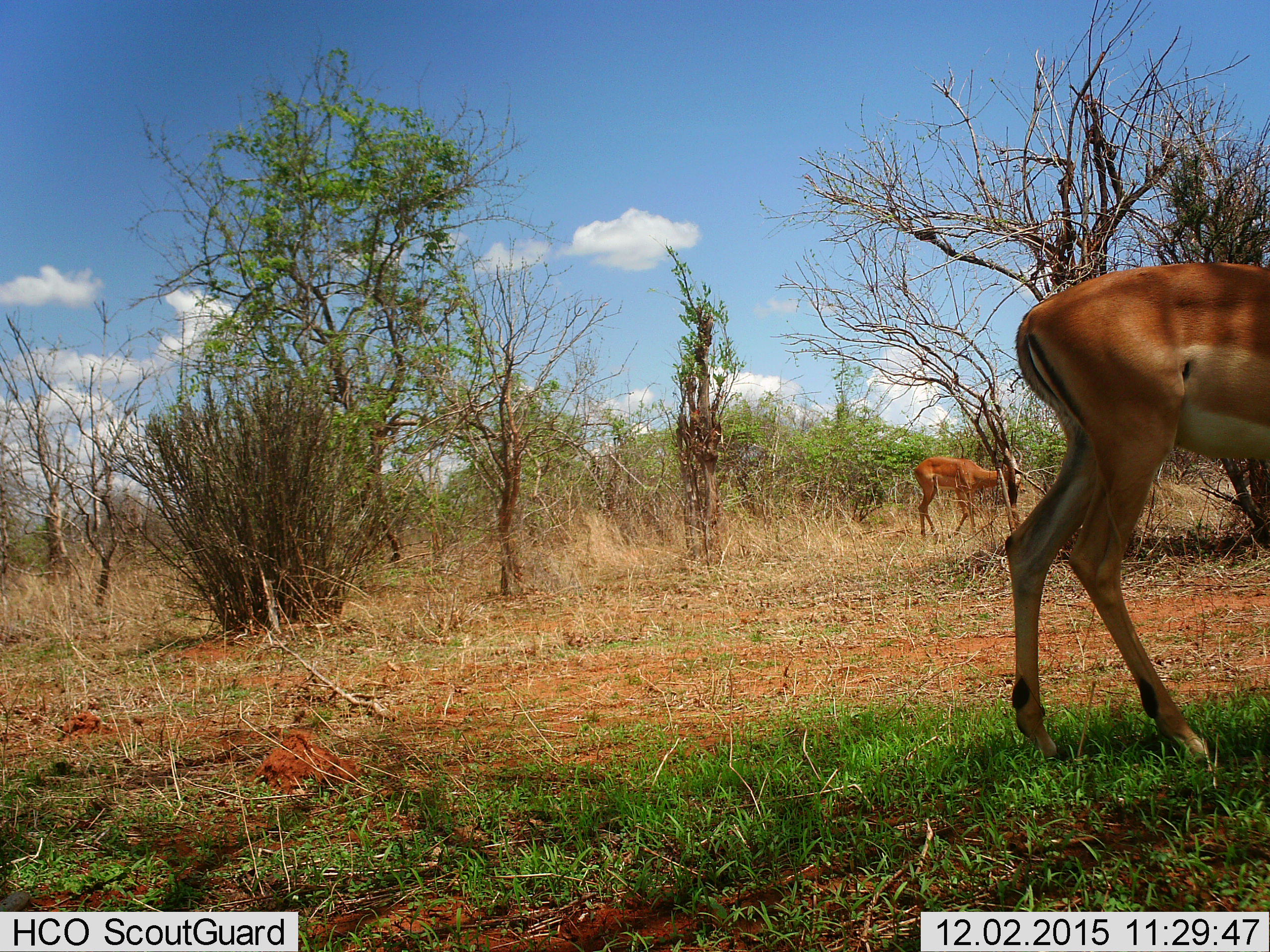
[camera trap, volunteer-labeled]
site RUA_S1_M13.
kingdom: Animalia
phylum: Chordata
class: Mammalia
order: Artiodactyla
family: Bovidae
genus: Aepyceros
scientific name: Aepyceros melampus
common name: impala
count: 2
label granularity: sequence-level